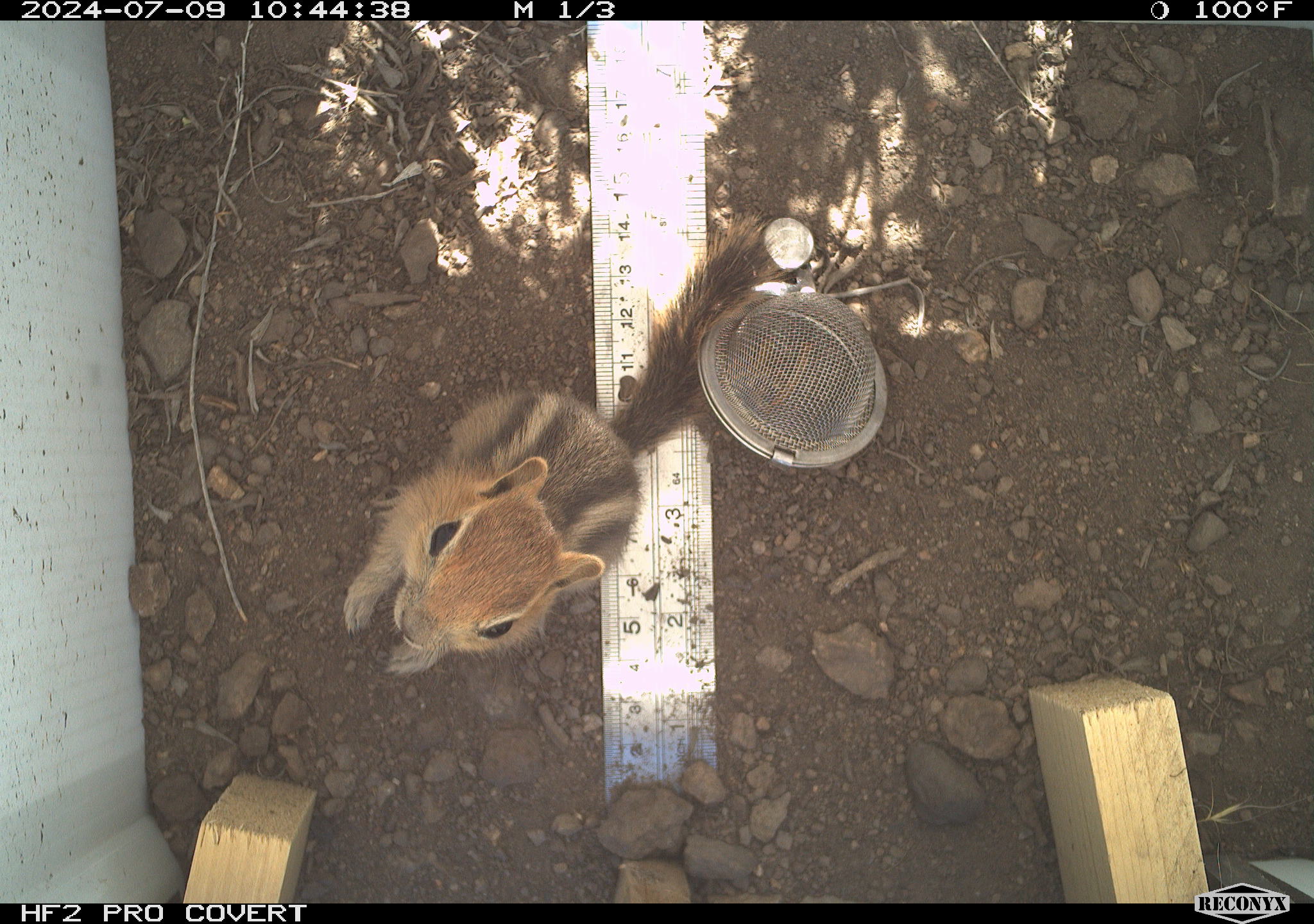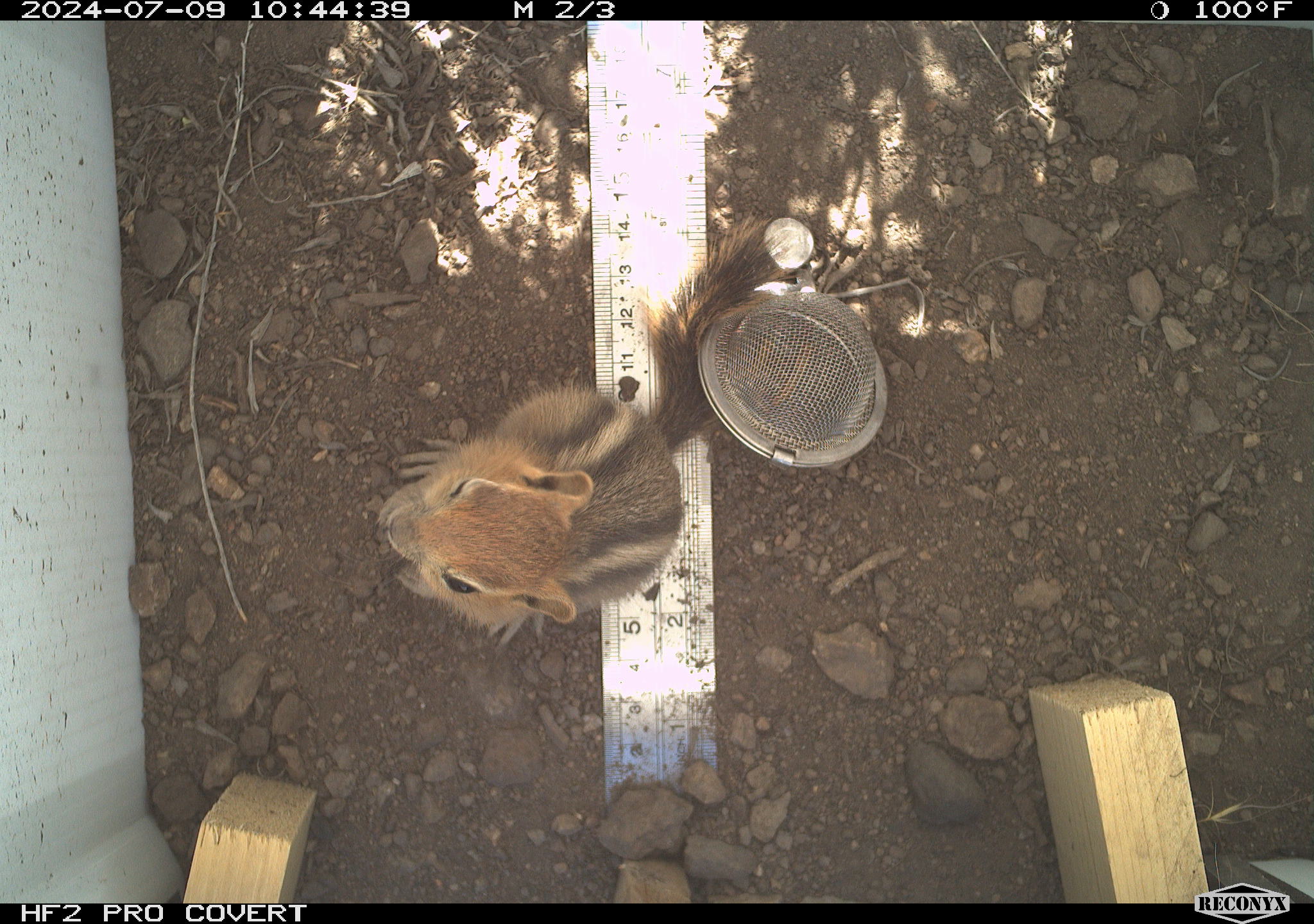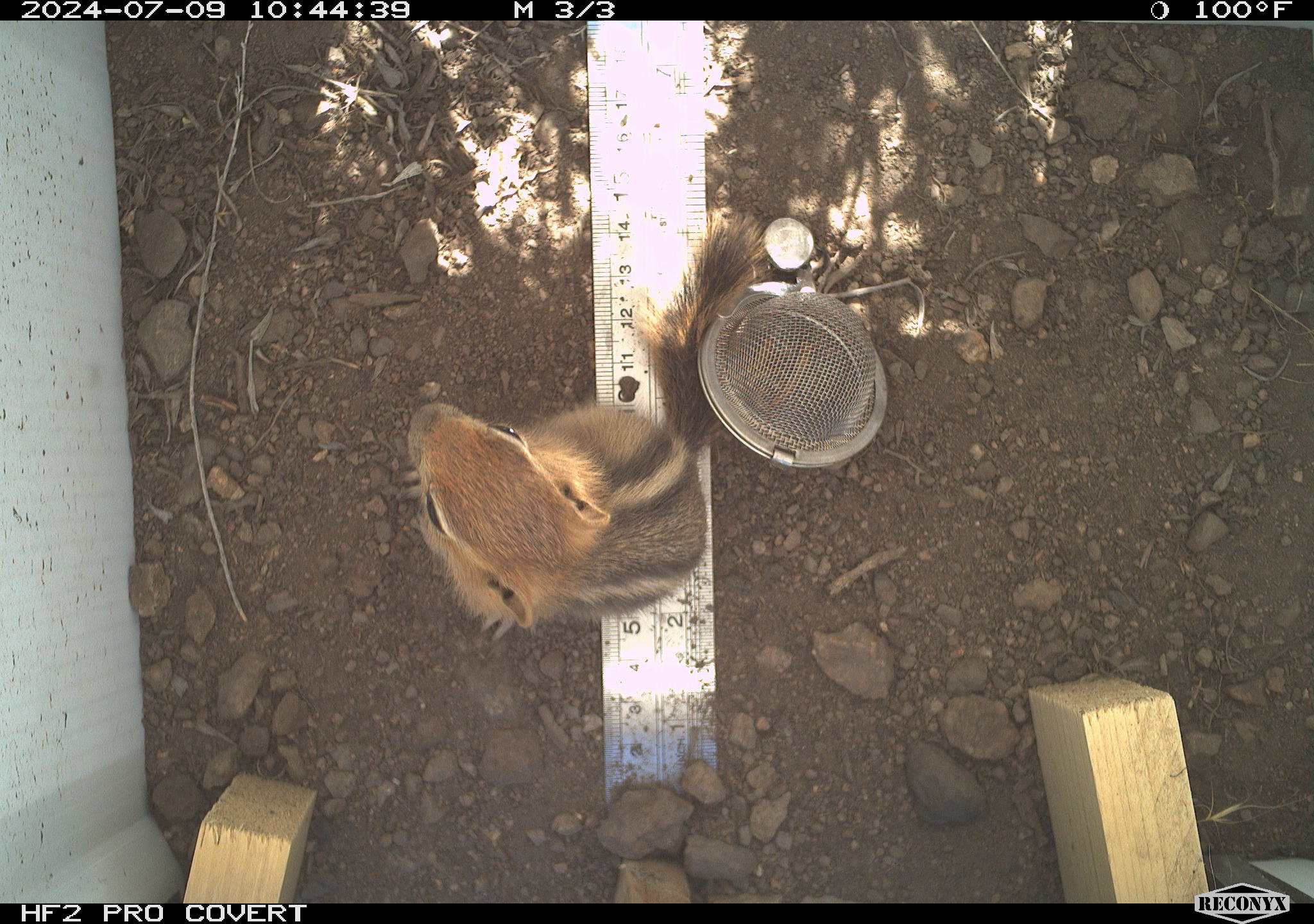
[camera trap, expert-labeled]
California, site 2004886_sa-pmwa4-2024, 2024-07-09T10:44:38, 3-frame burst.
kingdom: Animalia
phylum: Chordata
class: Mammalia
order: Rodentia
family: Sciuridae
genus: Callospermophilus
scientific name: Callospermophilus lateralis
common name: golden mantled ground squirrel